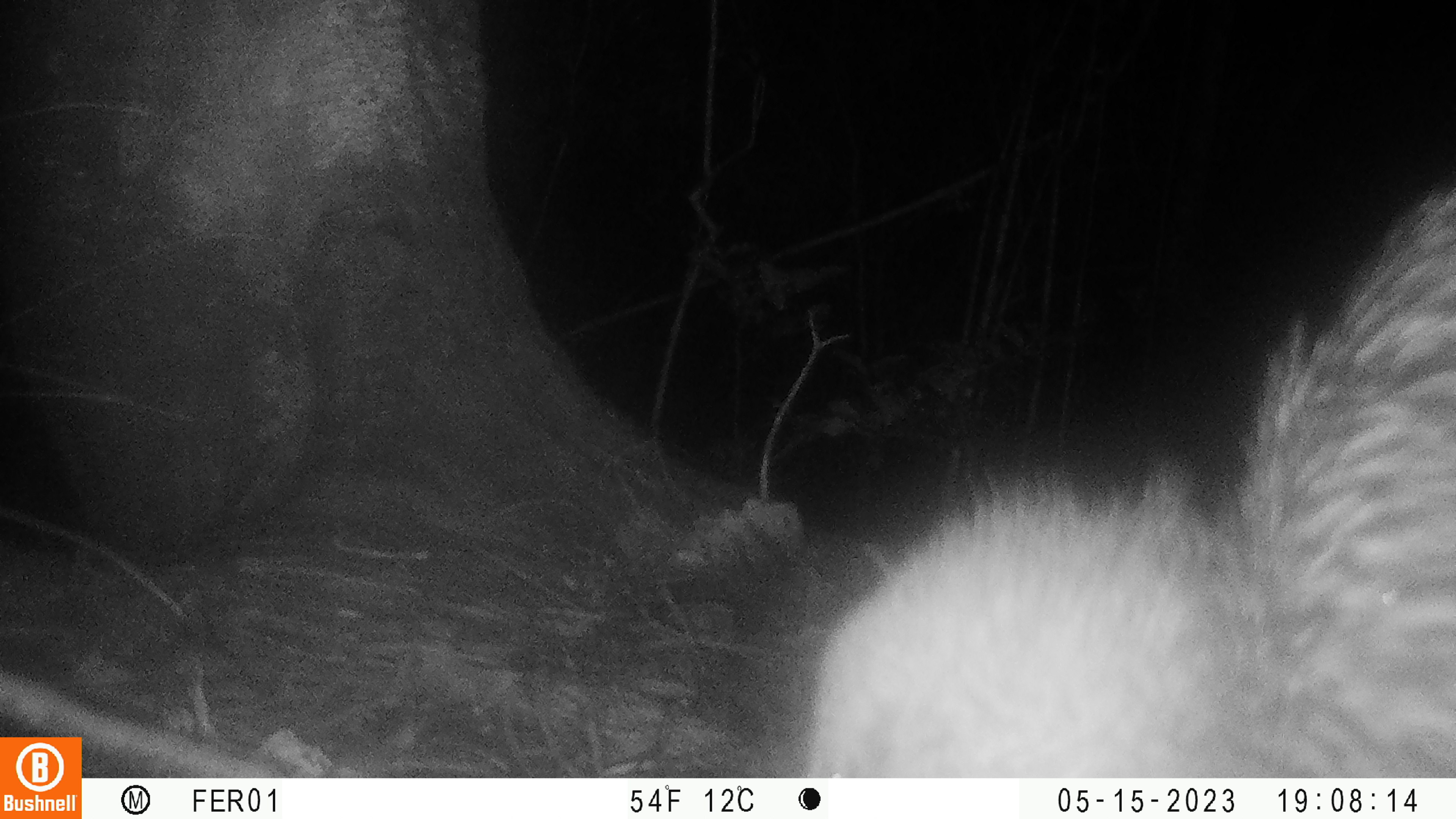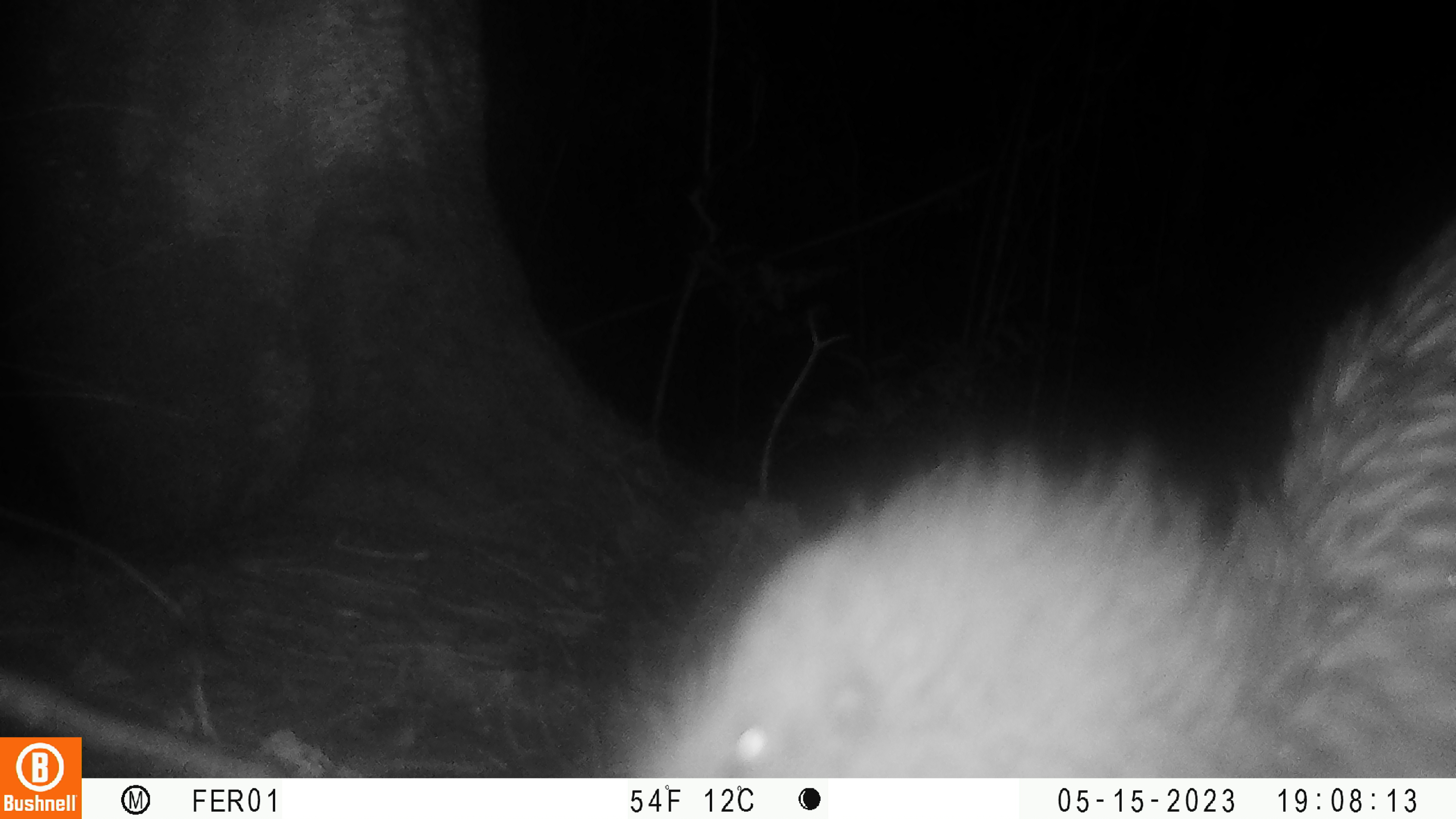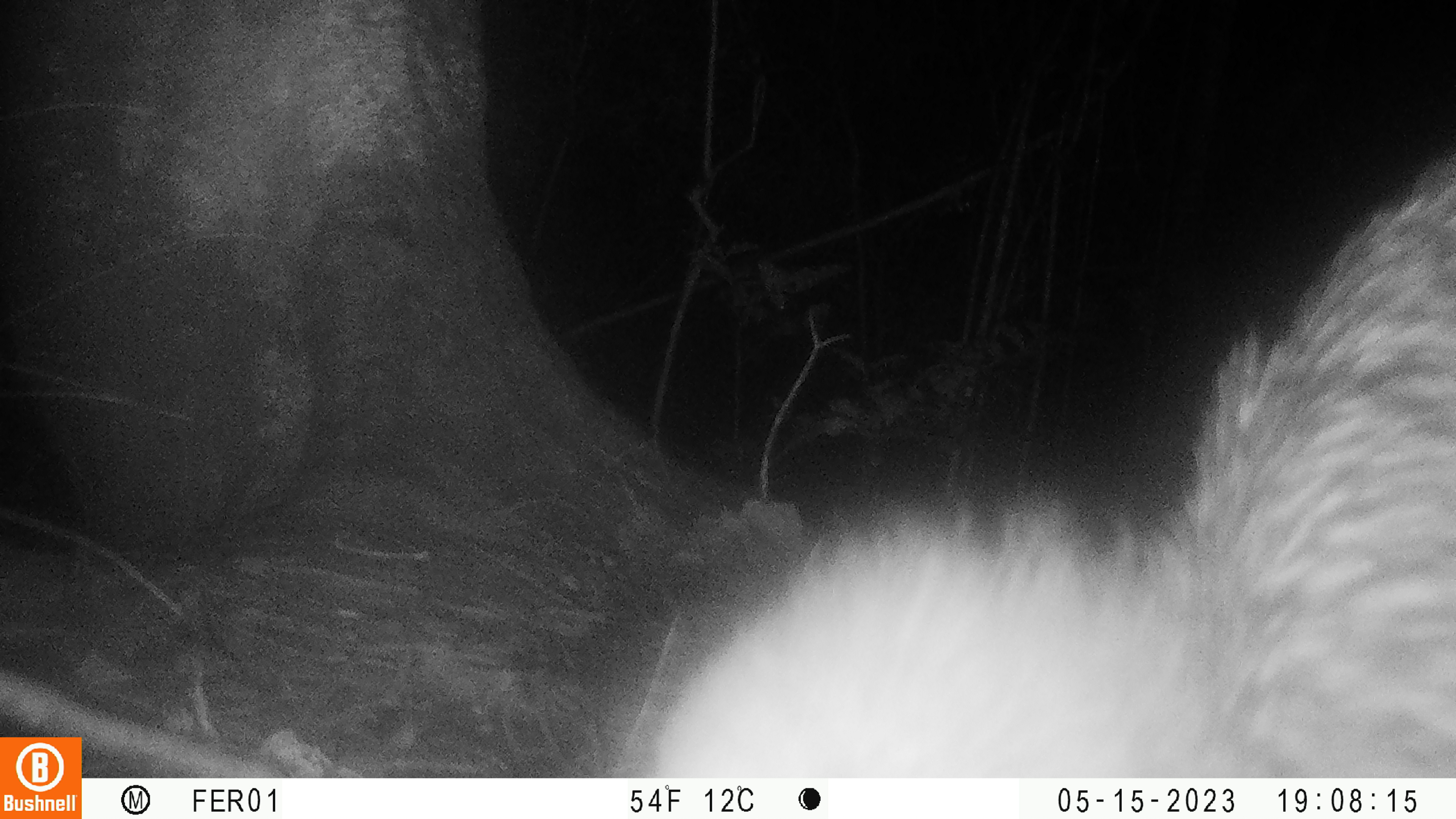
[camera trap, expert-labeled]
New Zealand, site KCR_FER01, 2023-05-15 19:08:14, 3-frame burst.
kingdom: Animalia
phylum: Chordata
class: Aves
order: Apterygiformes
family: Apterygidae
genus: Apteryx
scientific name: Apteryx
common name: kiwi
Kiwi (Apteryx).